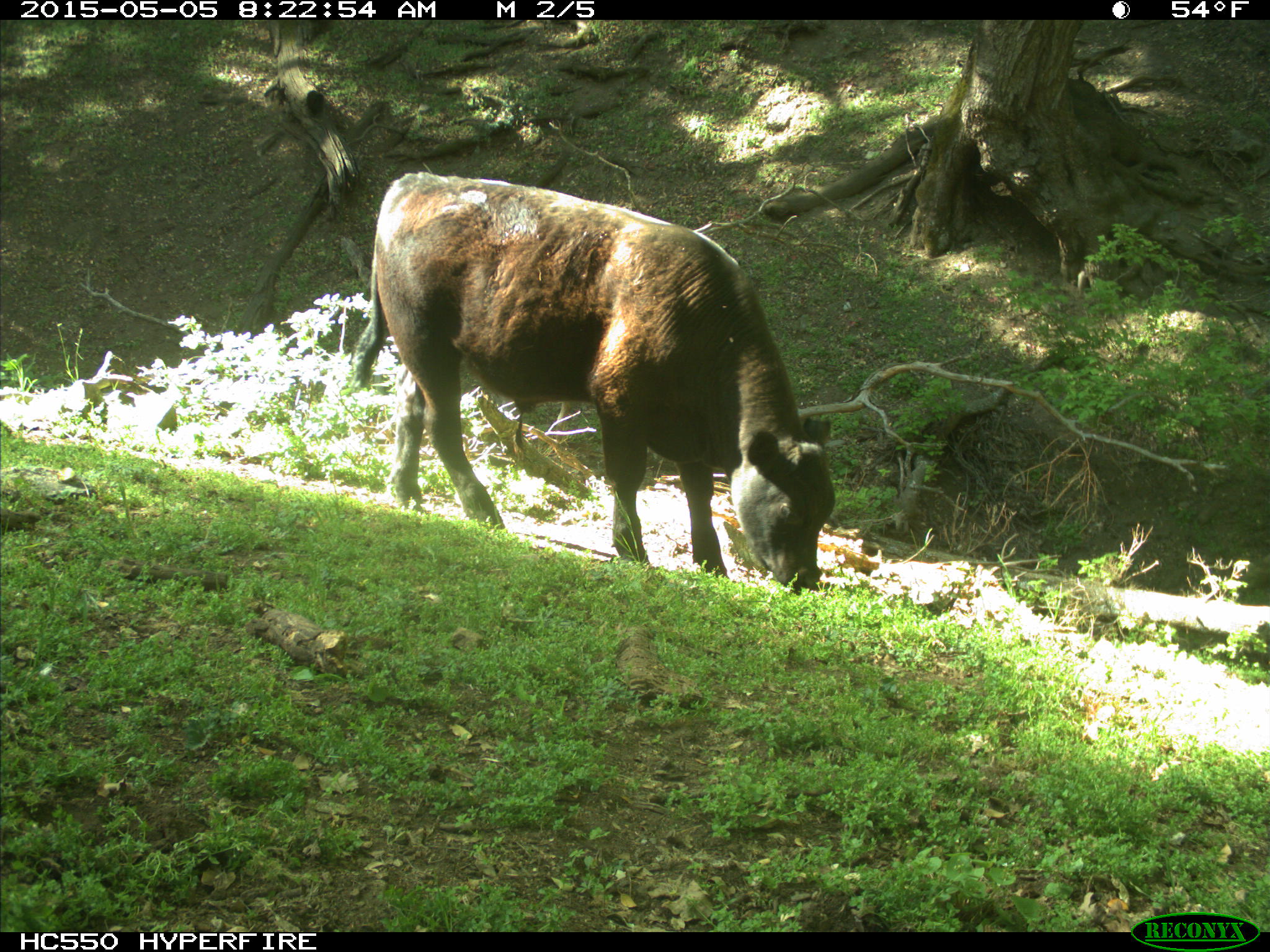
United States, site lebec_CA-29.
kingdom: Animalia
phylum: Chordata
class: Mammalia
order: Artiodactyla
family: Bovidae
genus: Bos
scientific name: Bos taurus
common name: domestic cow